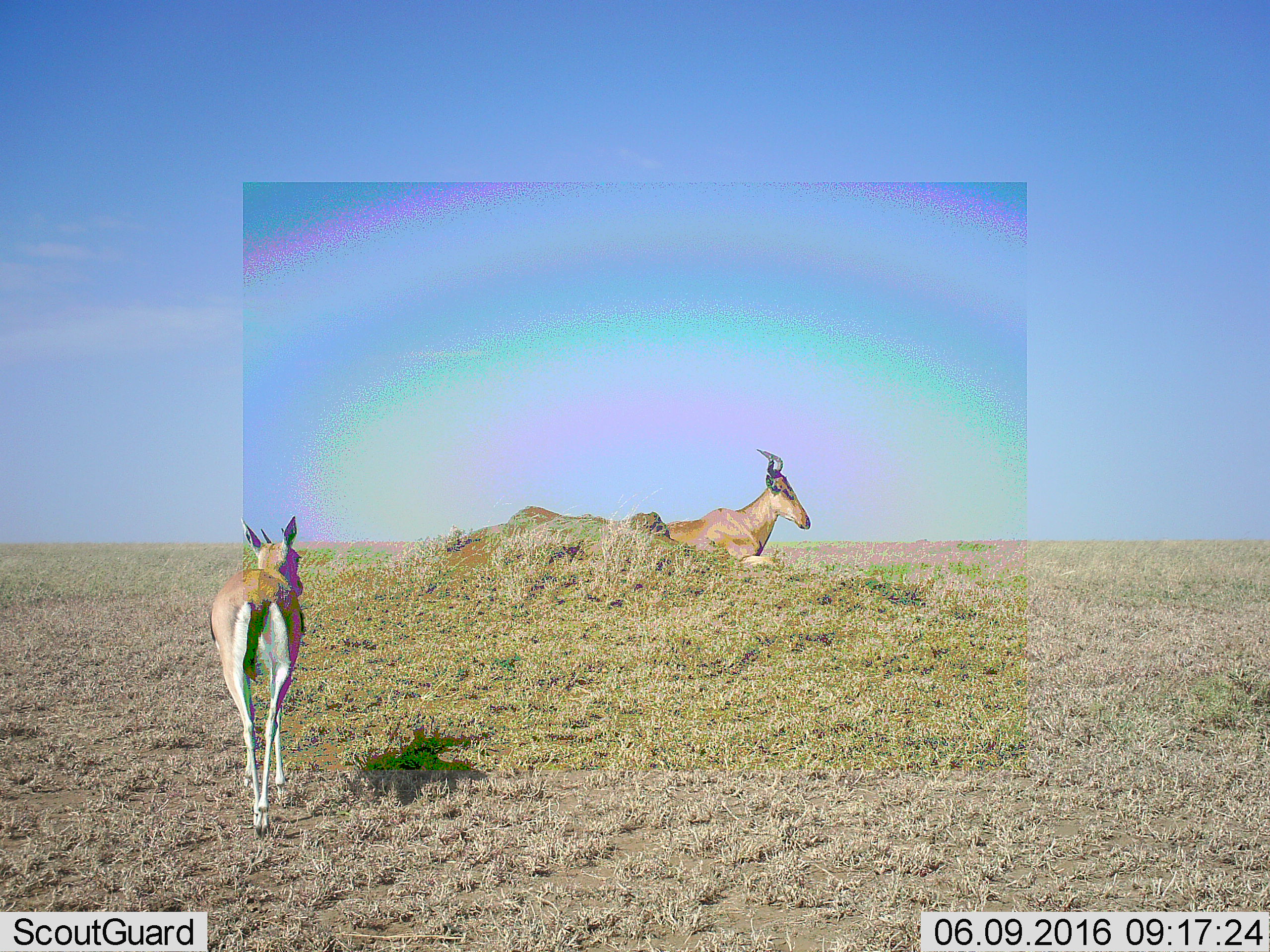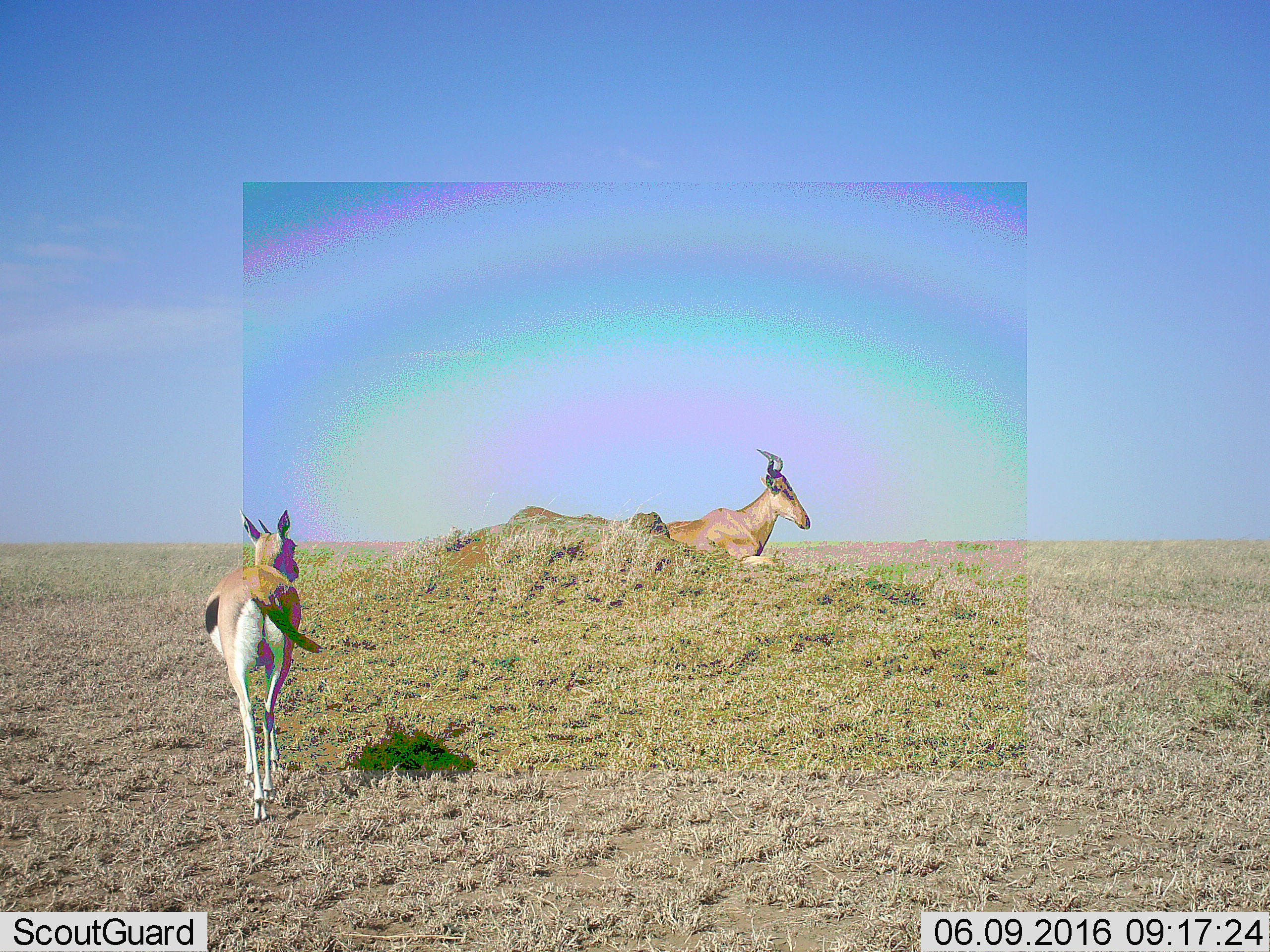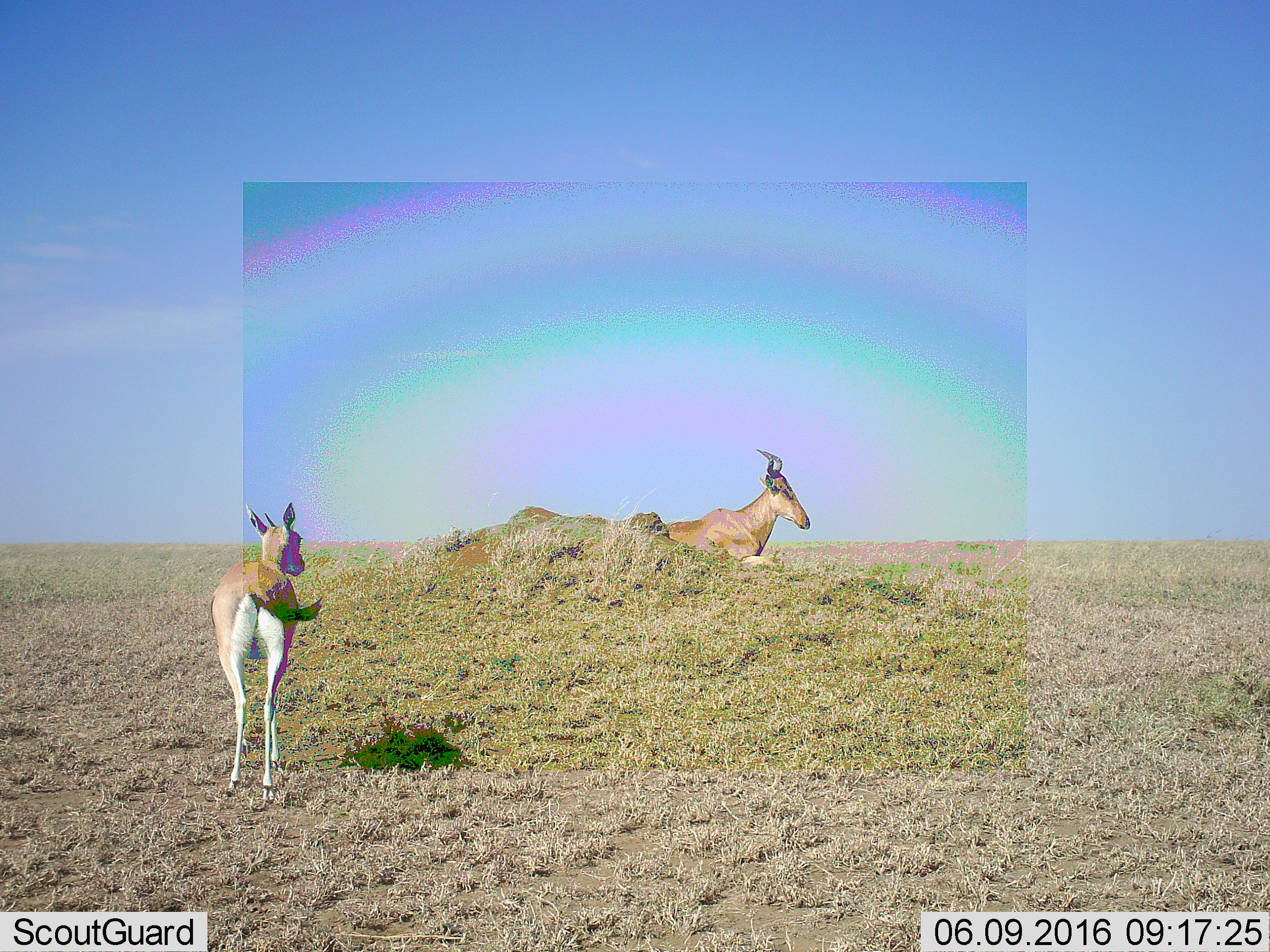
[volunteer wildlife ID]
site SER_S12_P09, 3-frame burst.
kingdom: Animalia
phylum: Chordata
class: Mammalia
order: Artiodactyla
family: Bovidae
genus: Eudorcas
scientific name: Eudorcas thomsonii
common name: thomson's gazelle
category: gazellethomsons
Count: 1.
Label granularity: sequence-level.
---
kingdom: Animalia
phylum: Chordata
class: Mammalia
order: Artiodactyla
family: Bovidae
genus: Alcelaphus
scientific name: Alcelaphus buselaphus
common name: hartebeest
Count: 1.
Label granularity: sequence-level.